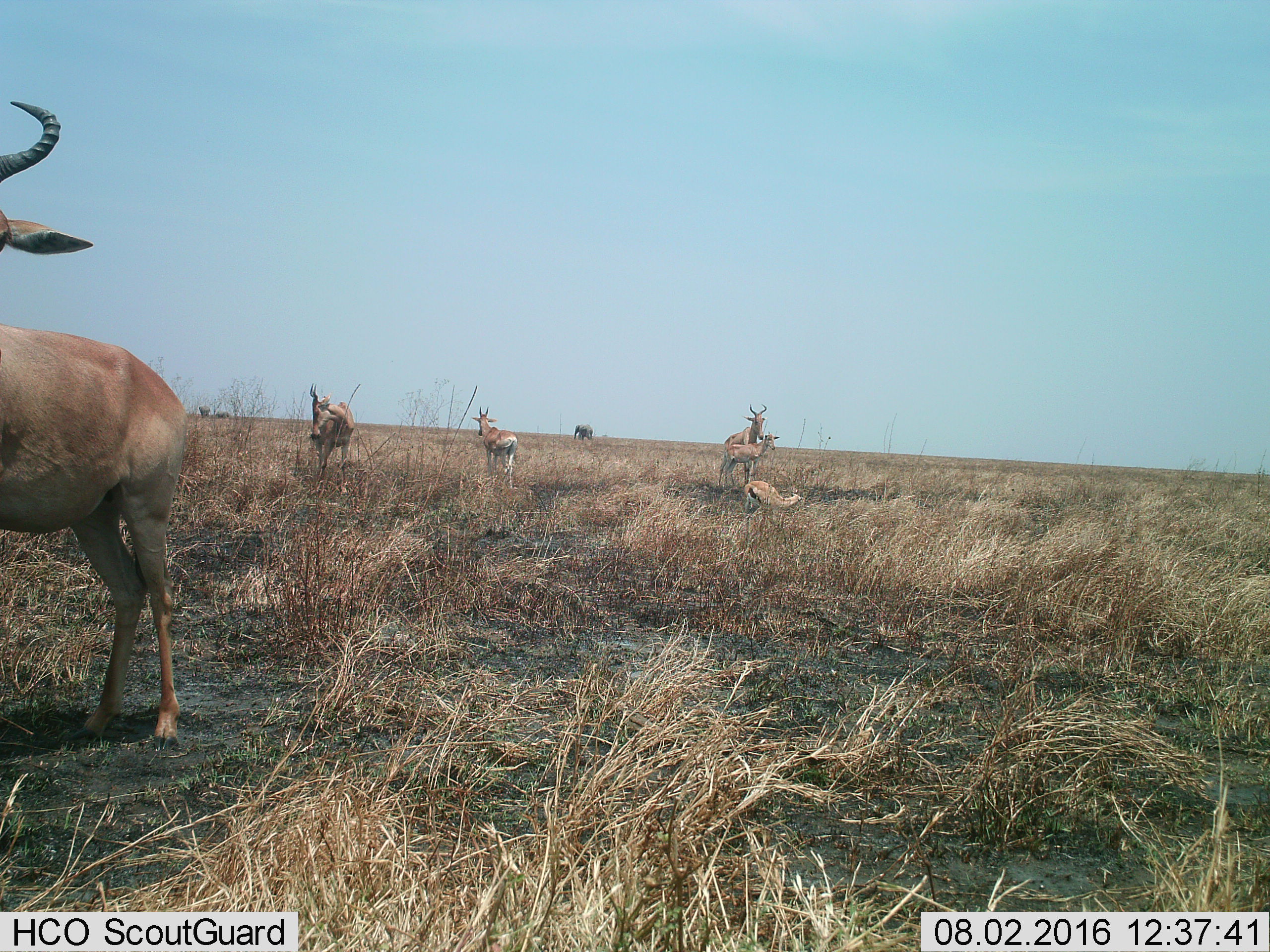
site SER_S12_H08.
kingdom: Animalia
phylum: Chordata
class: Mammalia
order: Proboscidea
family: Elephantidae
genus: Loxodonta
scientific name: Loxodonta africana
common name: african bush elephant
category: elephant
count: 3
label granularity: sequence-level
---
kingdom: Animalia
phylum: Chordata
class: Mammalia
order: Artiodactyla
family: Bovidae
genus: Alcelaphus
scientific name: Alcelaphus buselaphus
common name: hartebeest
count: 6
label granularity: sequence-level